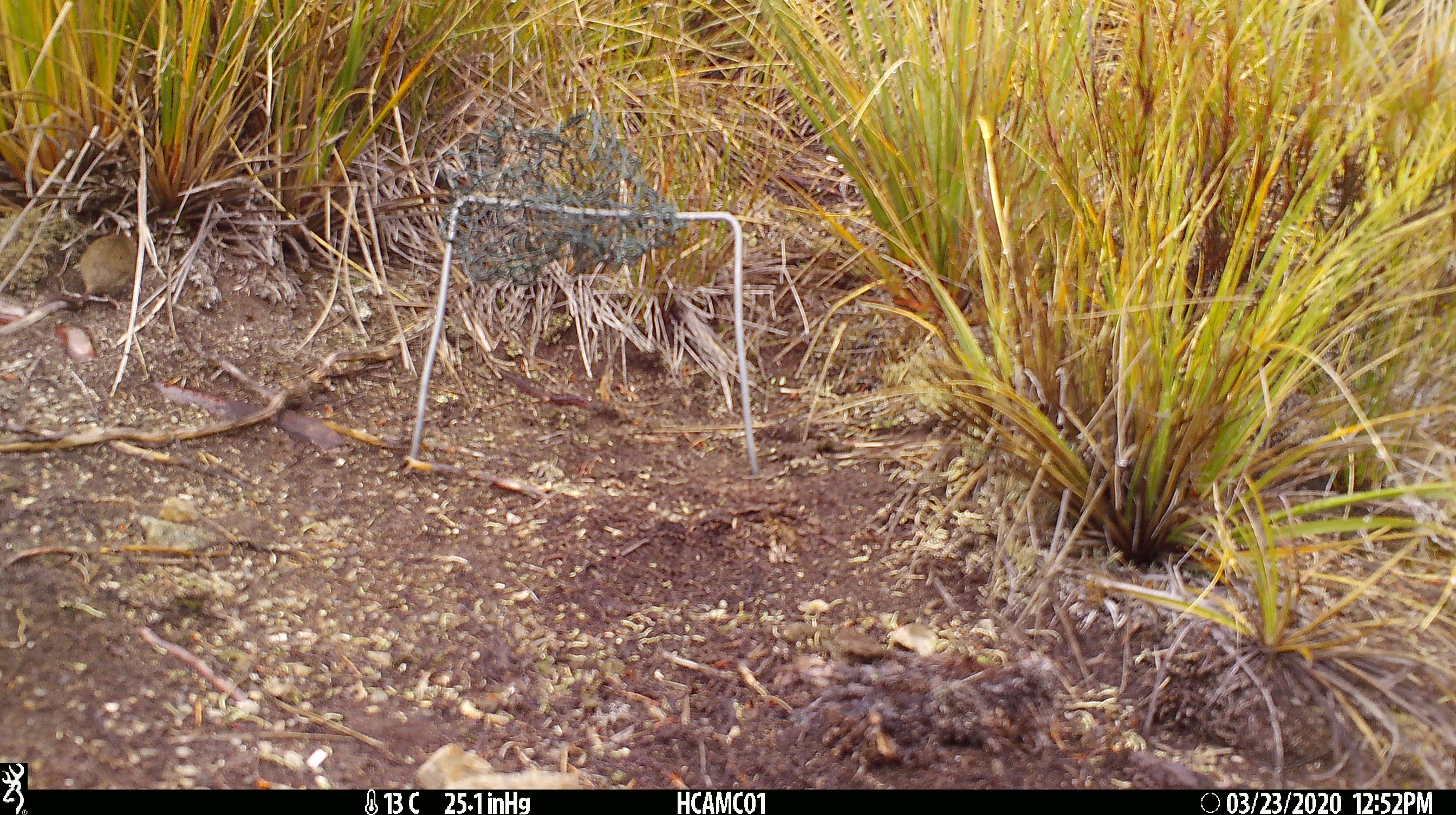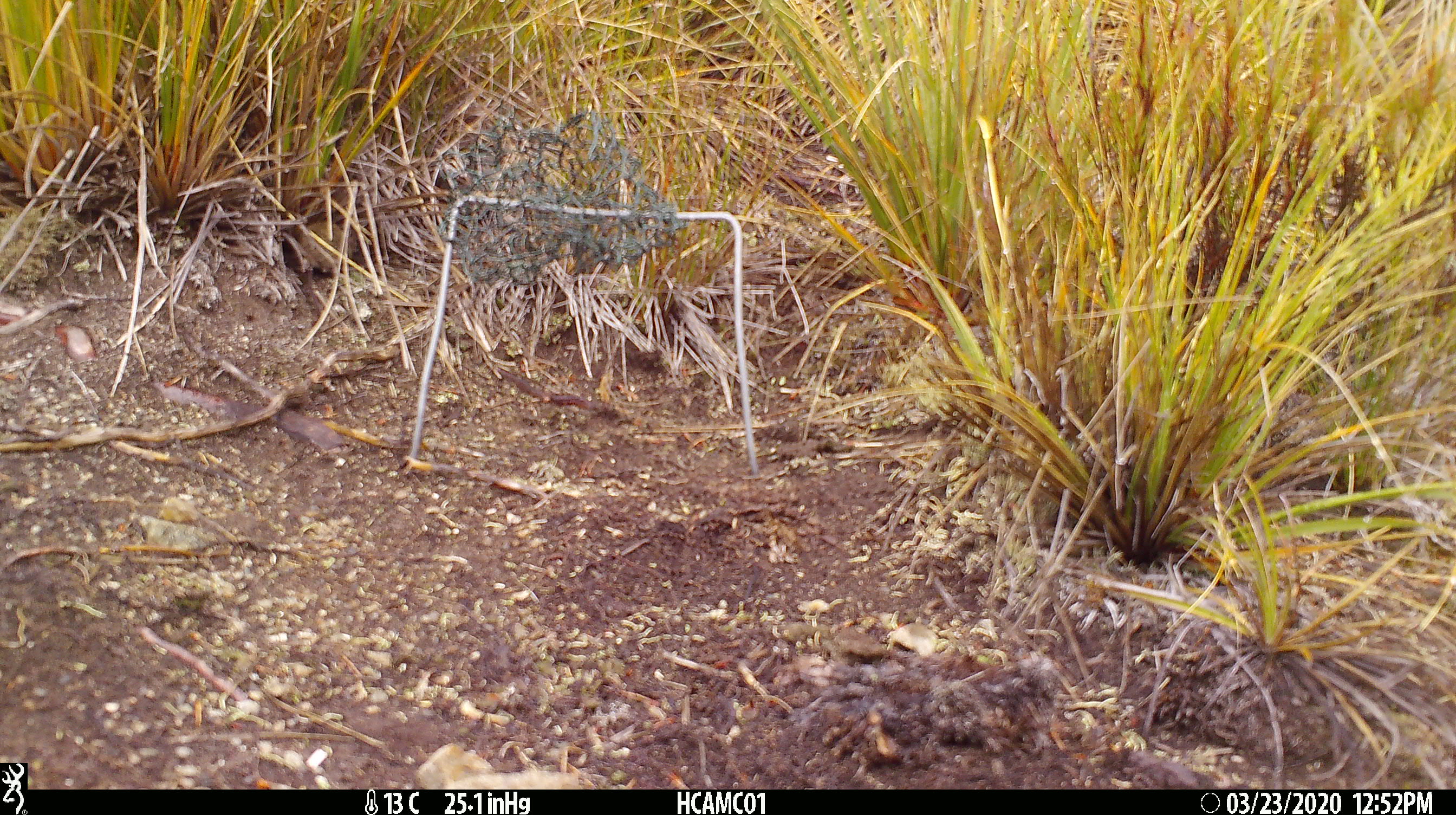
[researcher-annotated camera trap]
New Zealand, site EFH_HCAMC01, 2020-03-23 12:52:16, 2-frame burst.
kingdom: Animalia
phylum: Chordata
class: Mammalia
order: Rodentia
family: Muridae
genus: Mus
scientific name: Mus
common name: mouse